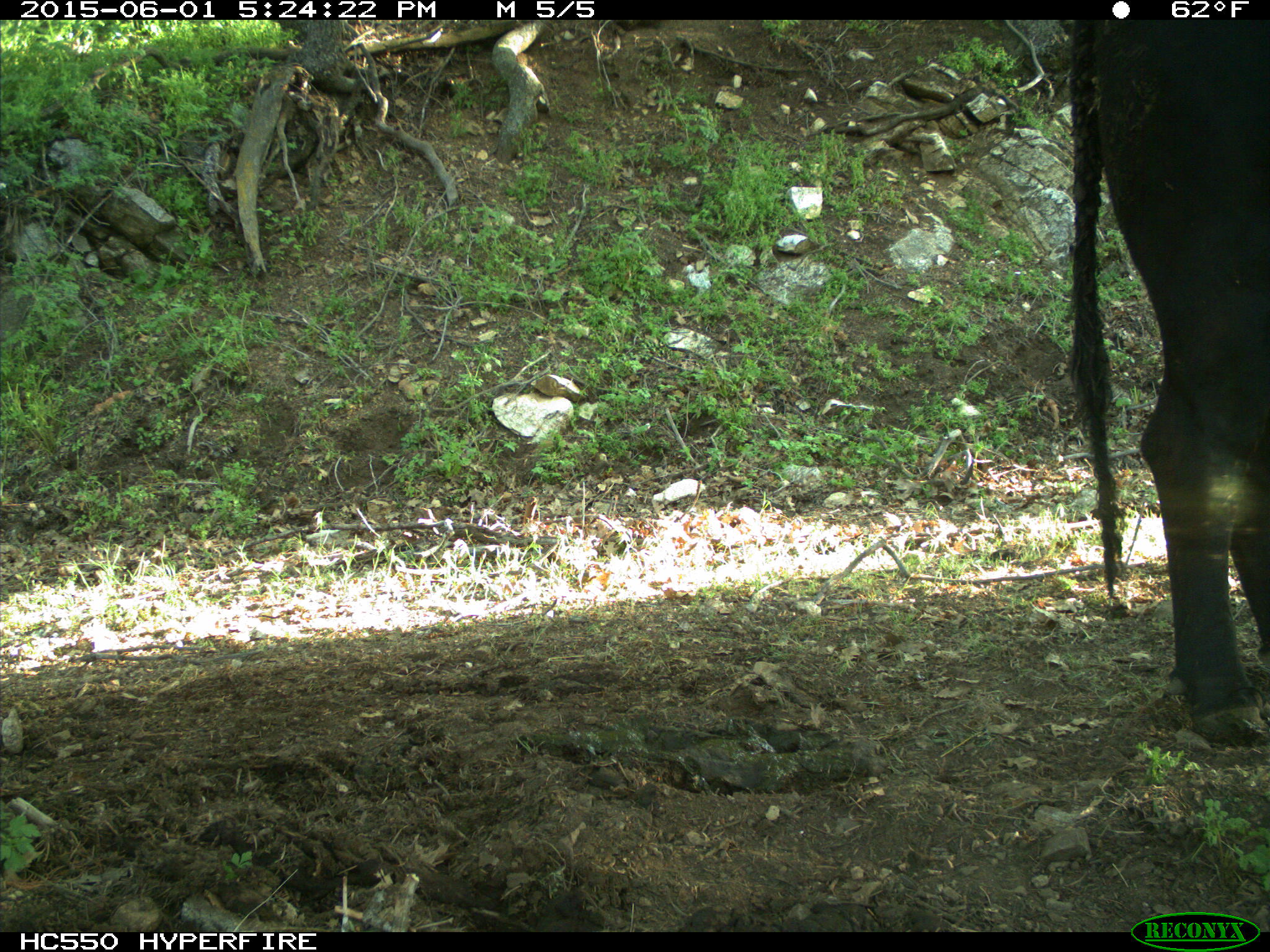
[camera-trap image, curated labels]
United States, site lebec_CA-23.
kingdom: Animalia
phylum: Chordata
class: Mammalia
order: Artiodactyla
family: Bovidae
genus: Bos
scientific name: Bos taurus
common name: domestic cow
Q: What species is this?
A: Bos taurus (domestic cow).